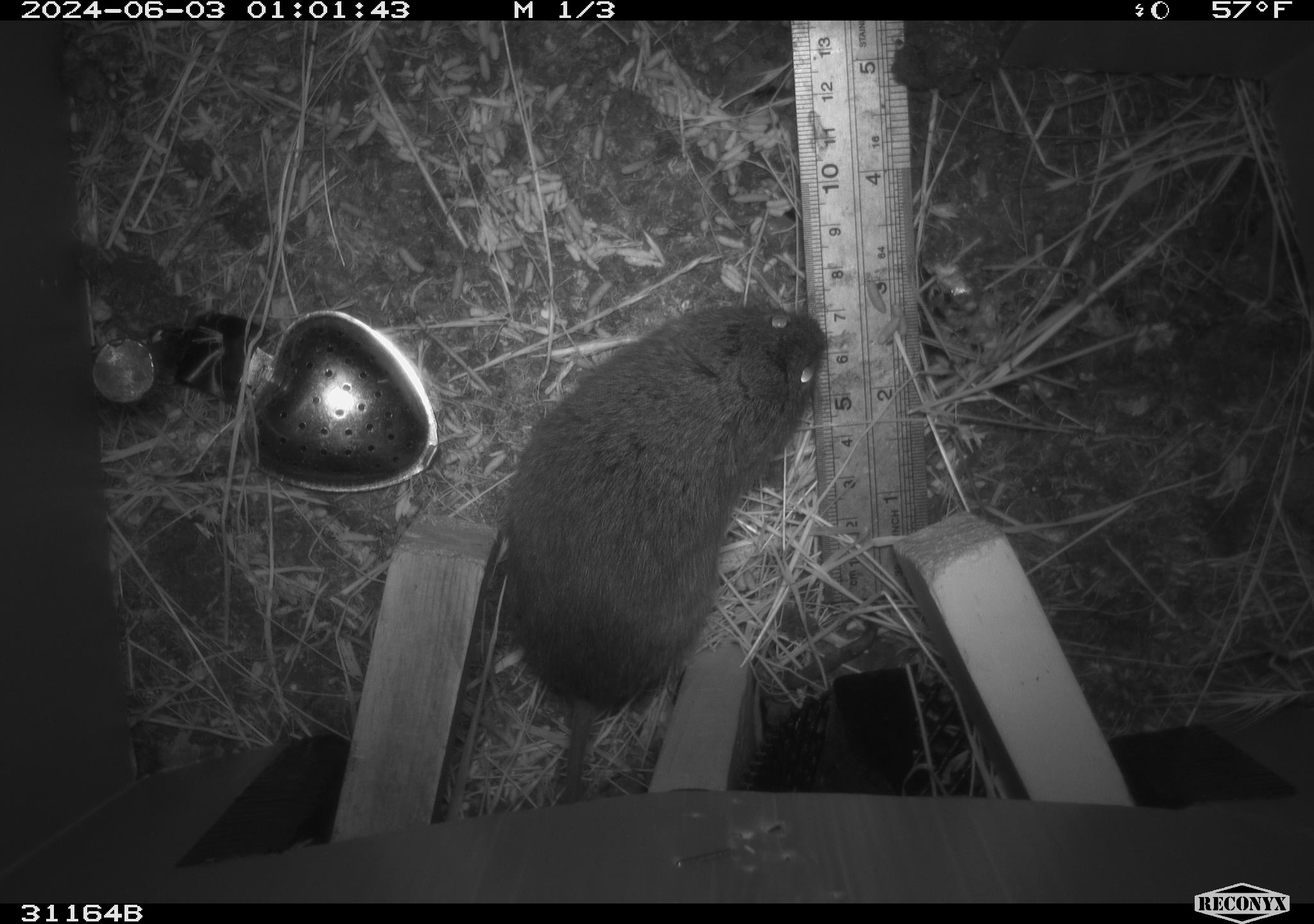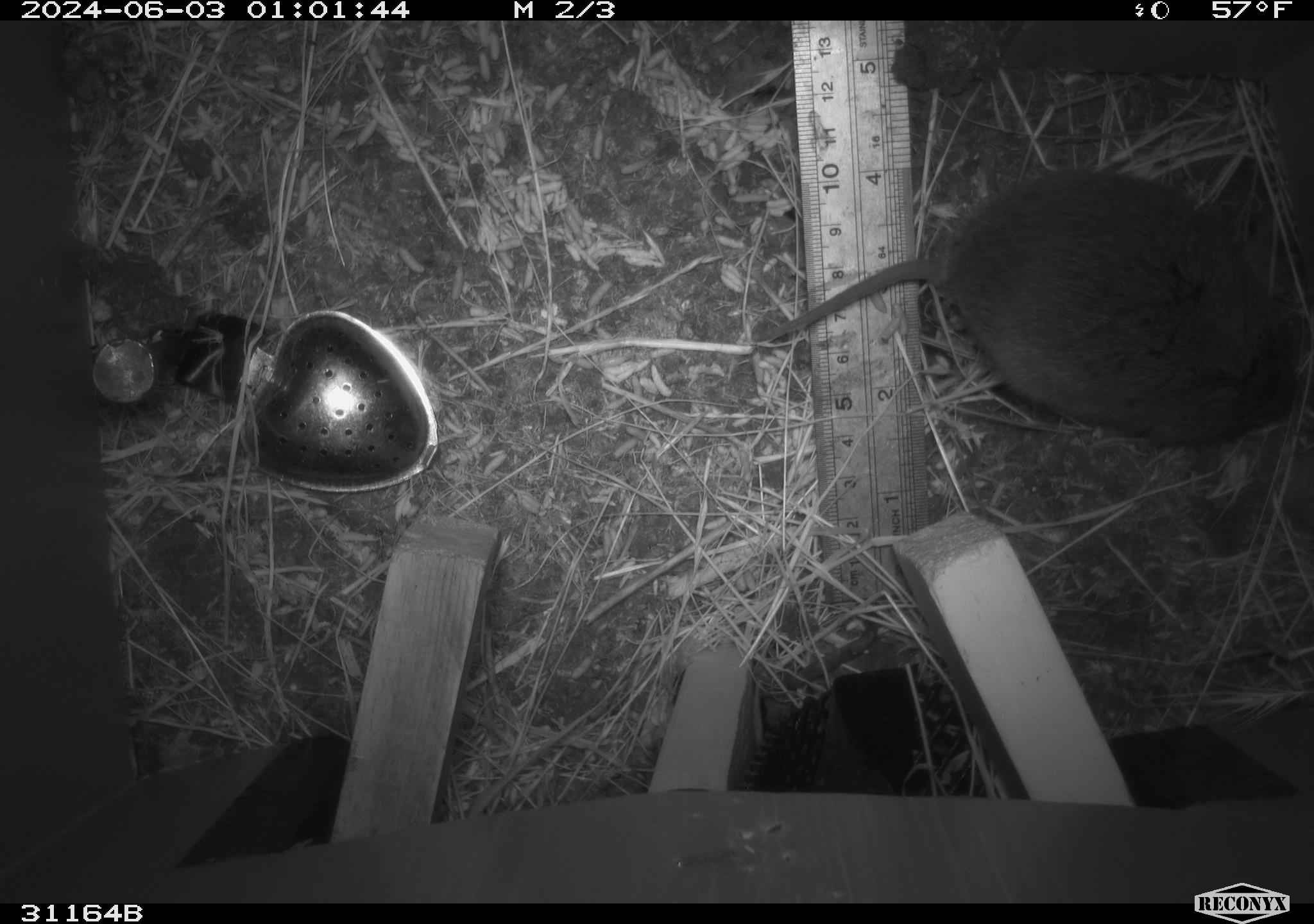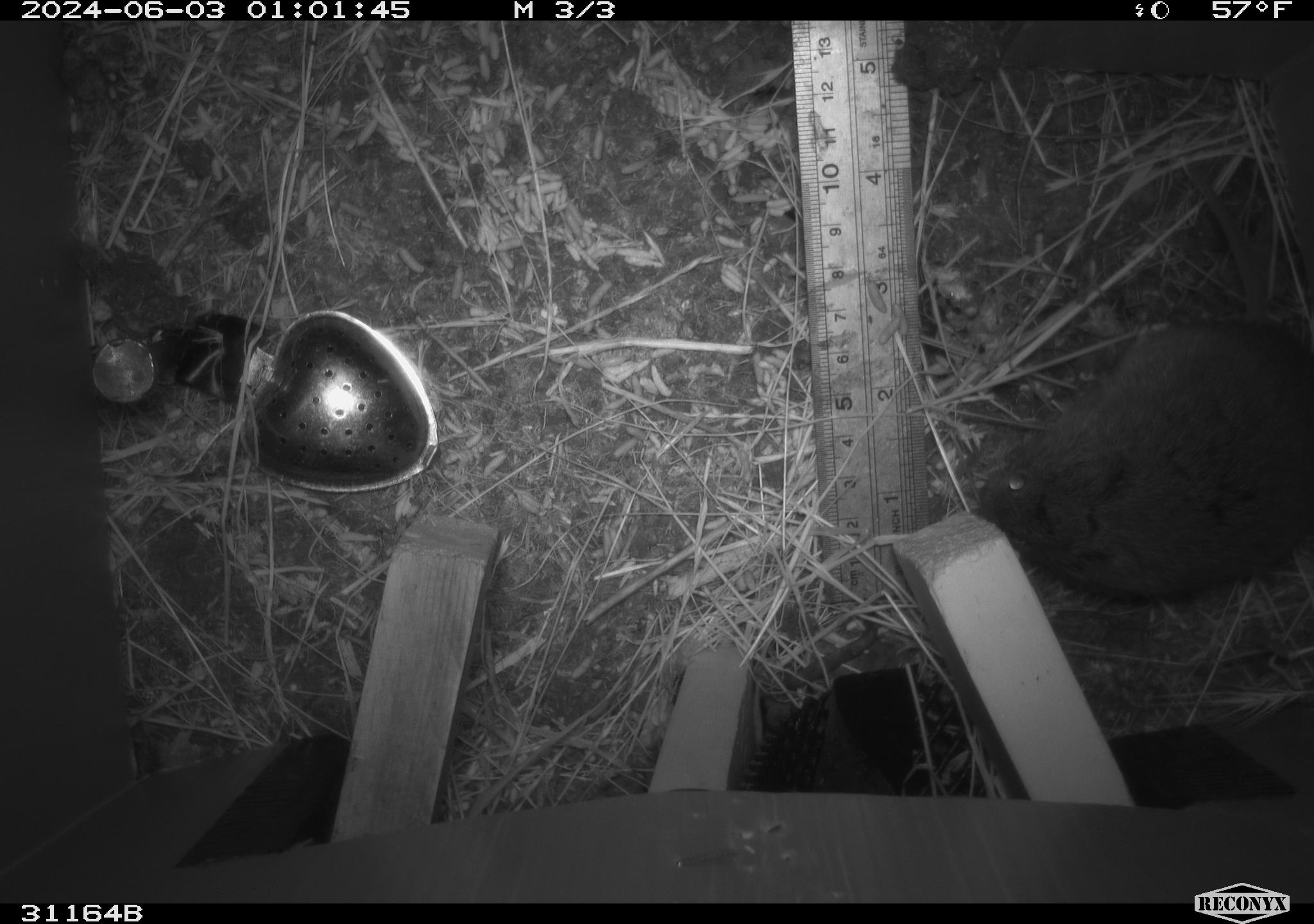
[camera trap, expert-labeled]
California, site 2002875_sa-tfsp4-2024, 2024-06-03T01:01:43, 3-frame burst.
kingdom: Animalia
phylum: Chordata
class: Mammalia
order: Rodentia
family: Cricetidae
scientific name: Arvicolinae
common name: voles, lemmings, and muskrats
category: arvicolinae subfamily